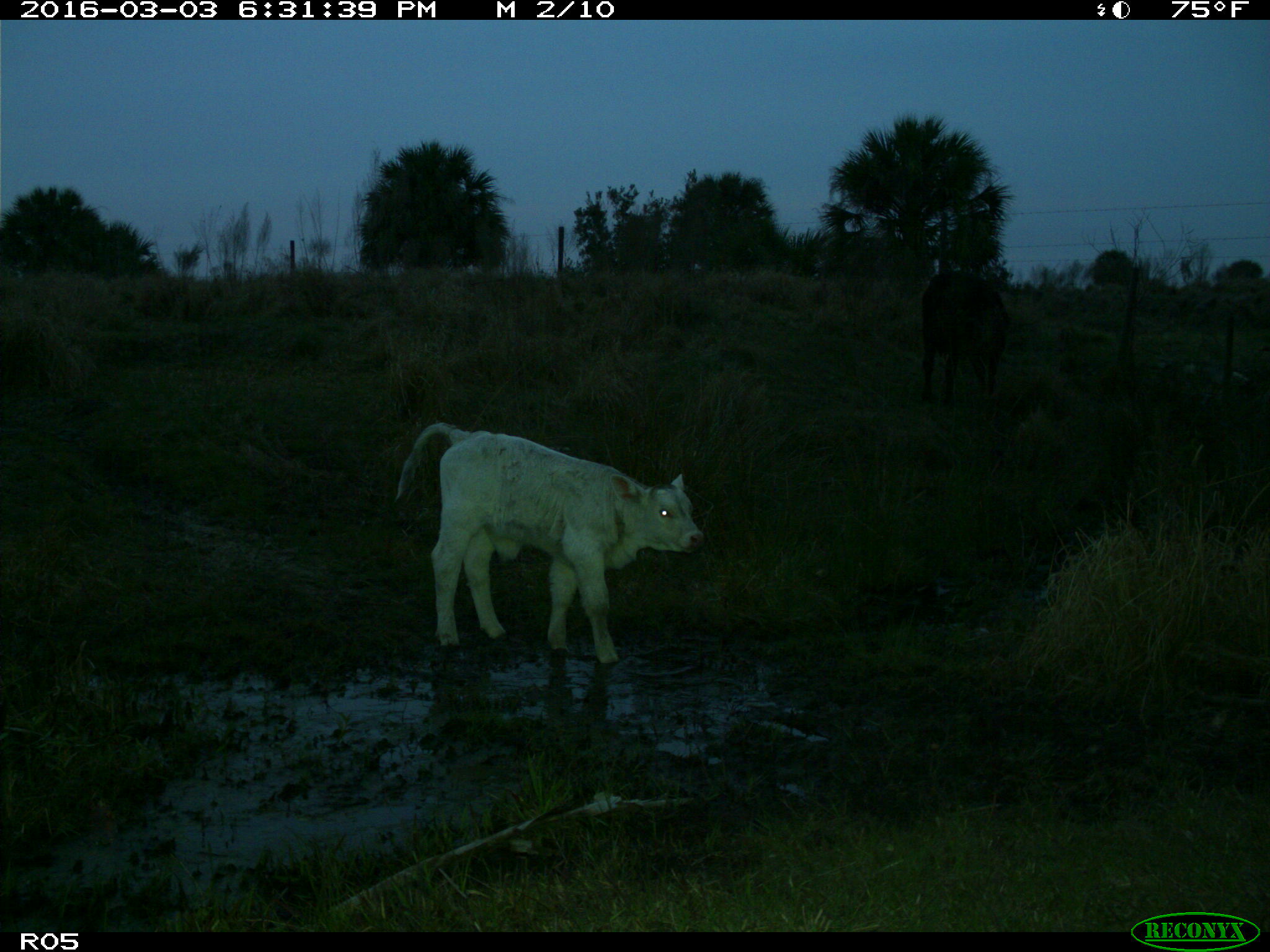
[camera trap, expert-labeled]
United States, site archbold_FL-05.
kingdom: Animalia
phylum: Chordata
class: Mammalia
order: Artiodactyla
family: Bovidae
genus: Bos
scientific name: Bos taurus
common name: domestic cow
Bos taurus (domestic cow).